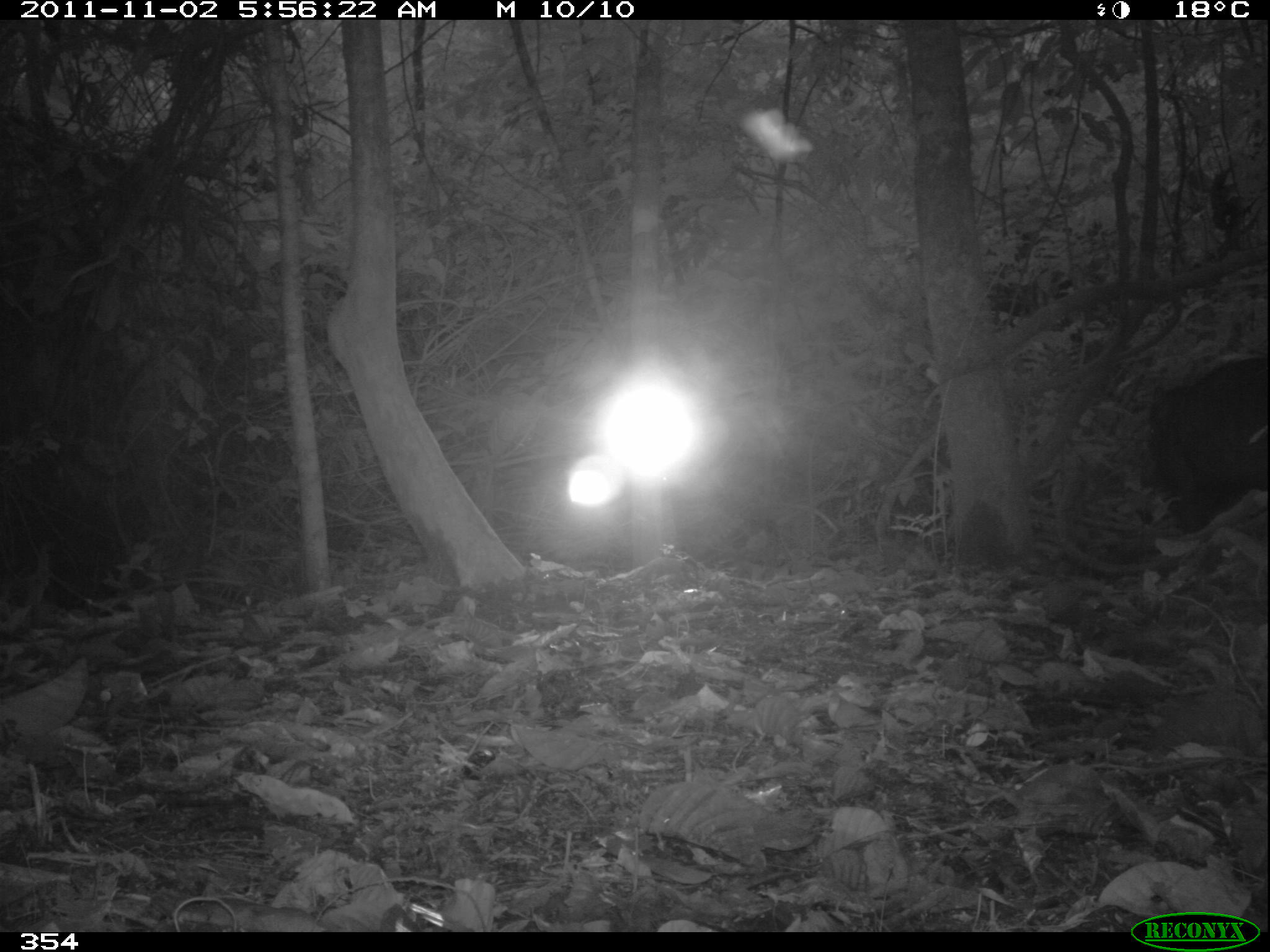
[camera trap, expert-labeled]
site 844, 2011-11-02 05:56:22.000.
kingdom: Animalia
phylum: Chordata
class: Mammalia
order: Artiodactyla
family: Tayassuidae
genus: Tayassu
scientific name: Tayassu pecari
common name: white-lipped peccary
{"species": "Tayassu pecari (white-lipped peccary)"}